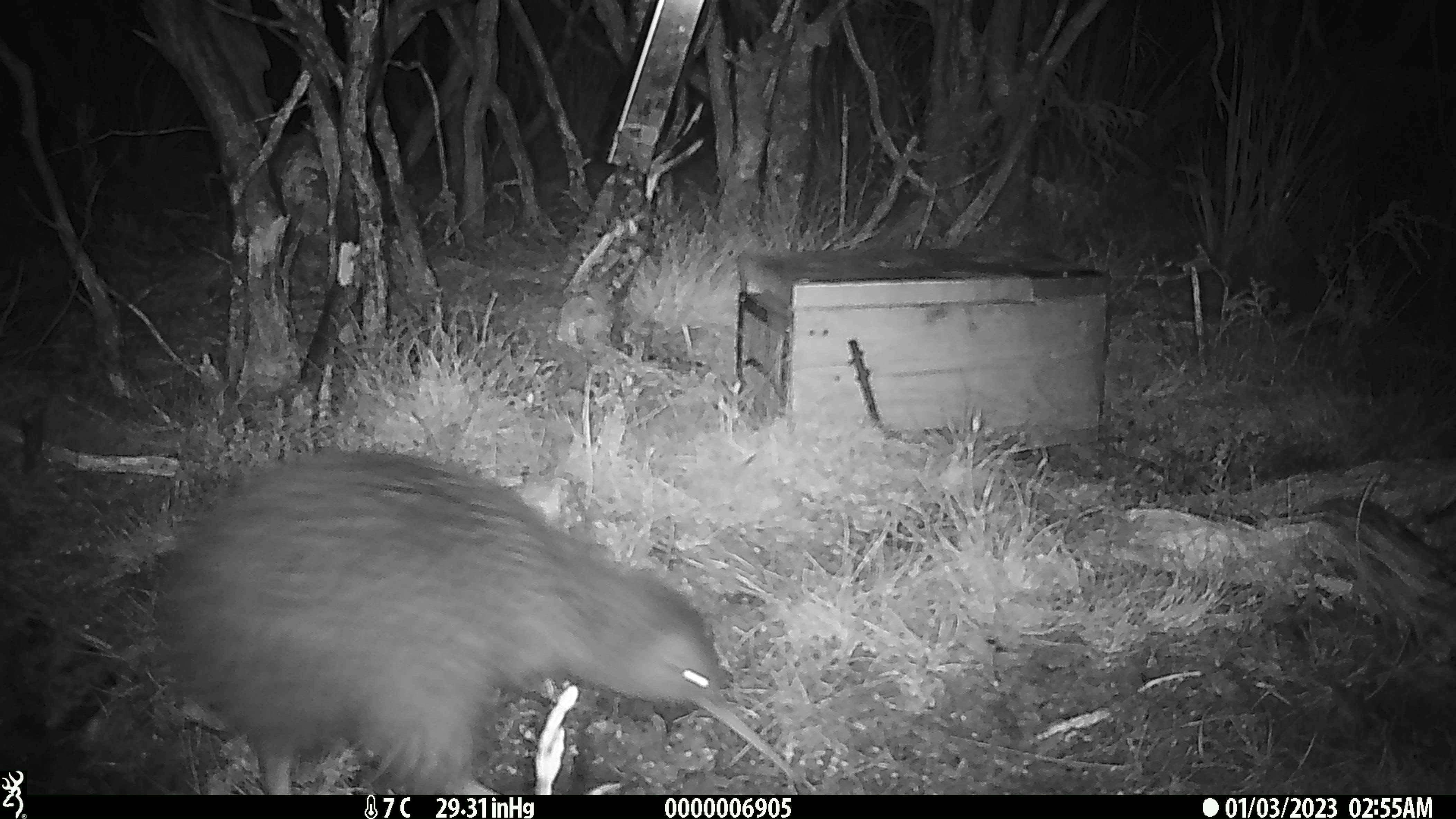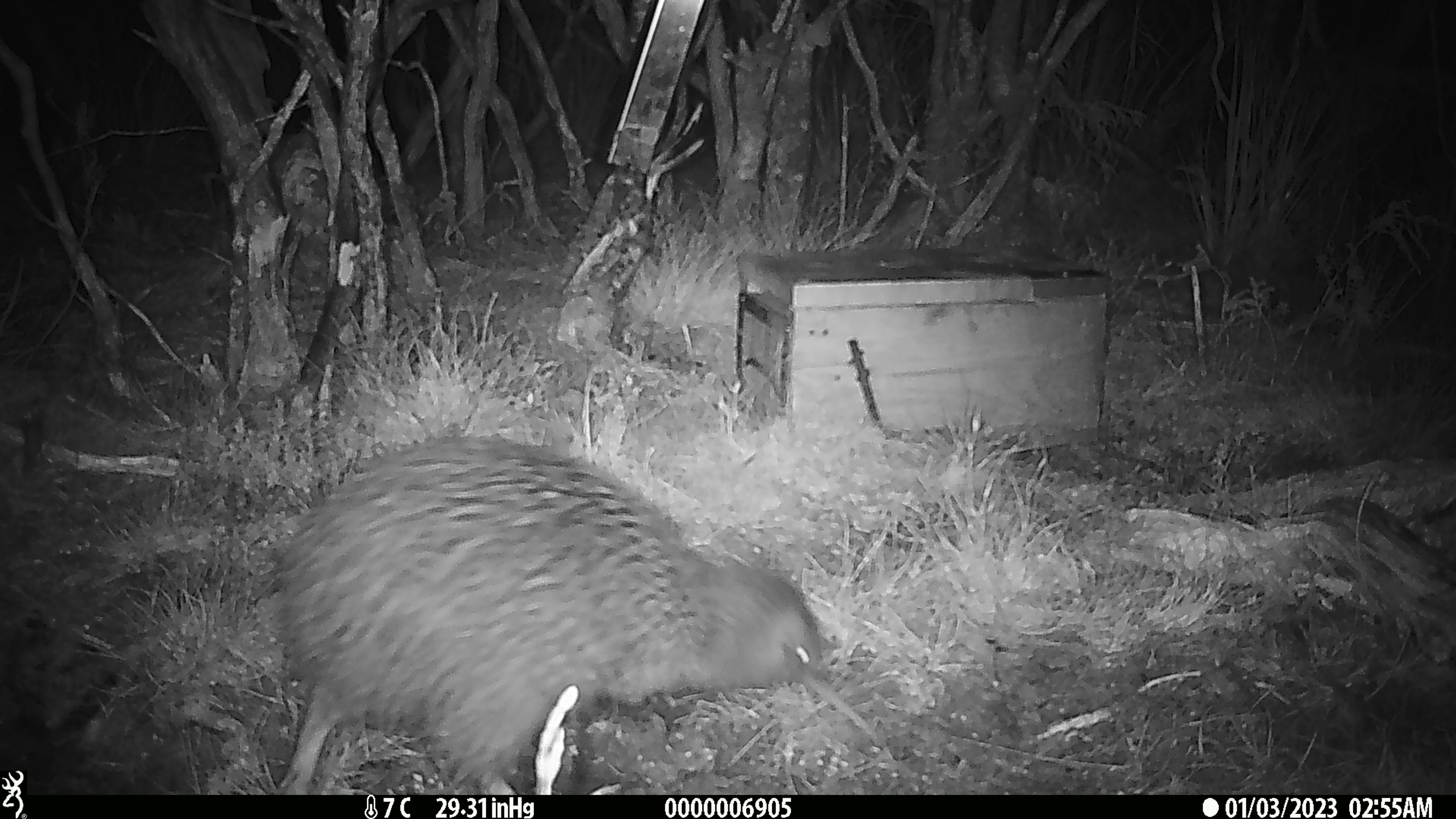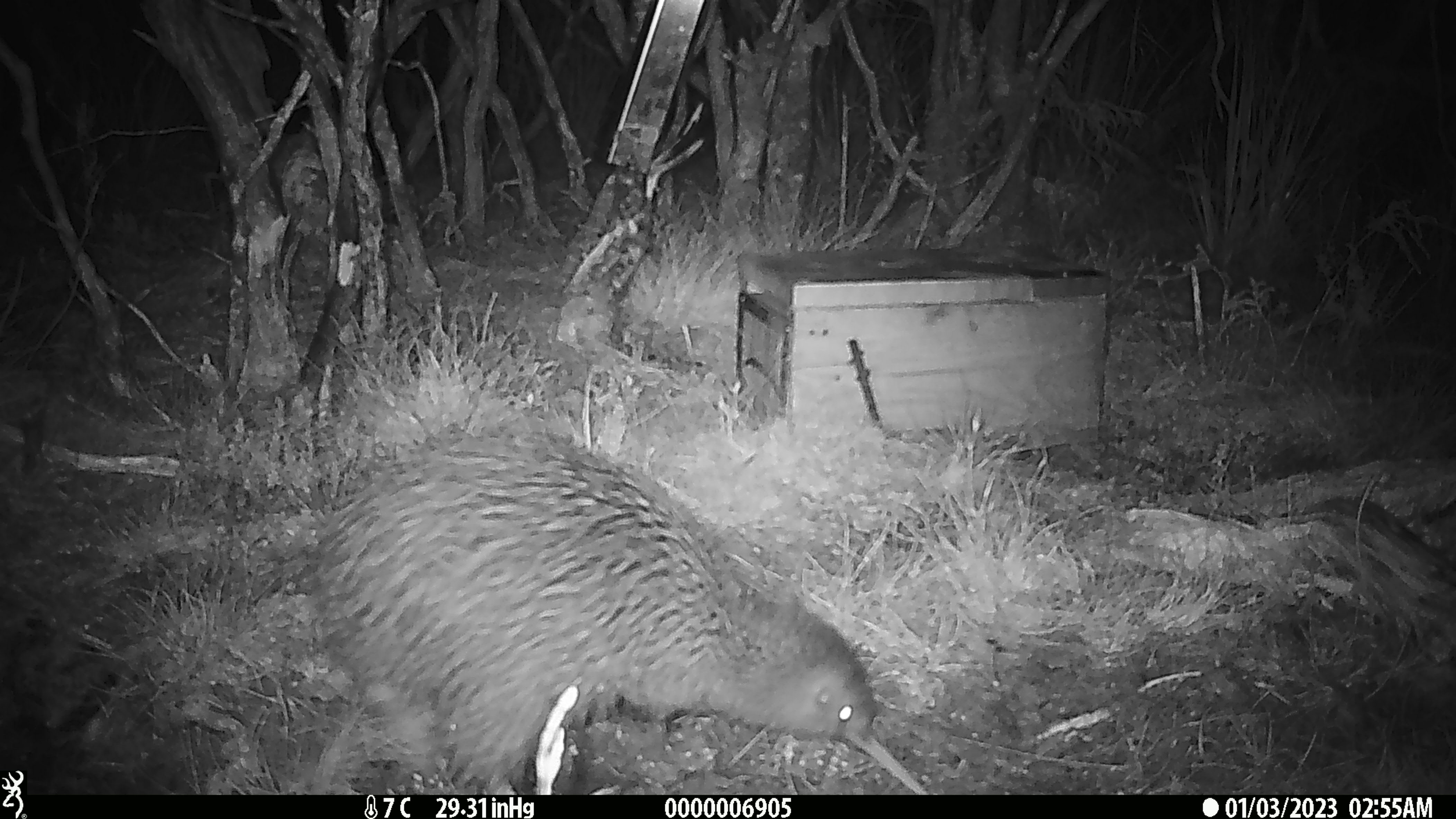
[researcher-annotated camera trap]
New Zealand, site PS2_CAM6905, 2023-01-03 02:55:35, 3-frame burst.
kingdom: Animalia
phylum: Chordata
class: Aves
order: Apterygiformes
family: Apterygidae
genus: Apteryx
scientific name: Apteryx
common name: kiwi